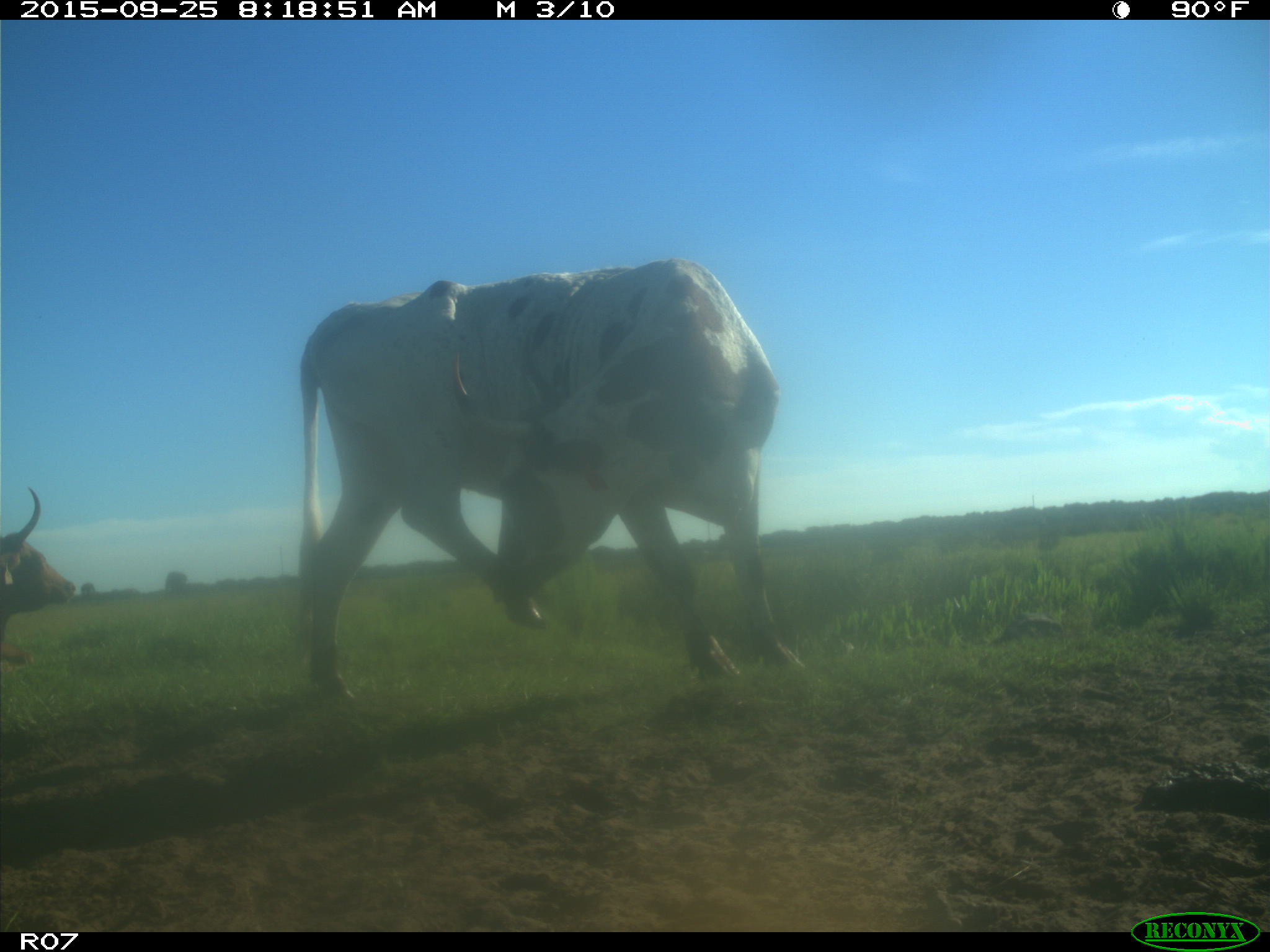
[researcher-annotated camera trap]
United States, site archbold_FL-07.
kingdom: Animalia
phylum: Chordata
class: Mammalia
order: Artiodactyla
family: Bovidae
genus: Bos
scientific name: Bos taurus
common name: domestic cow